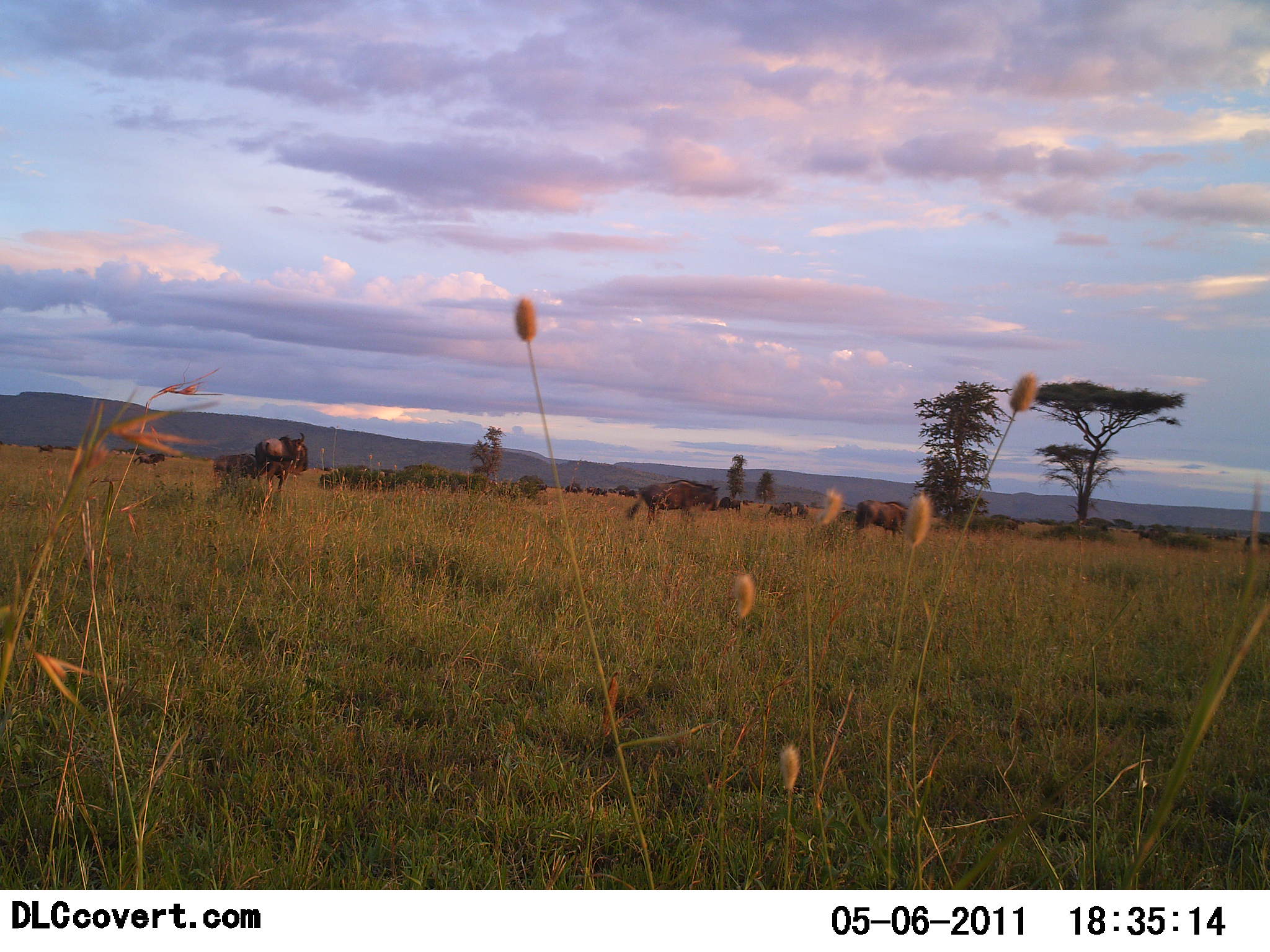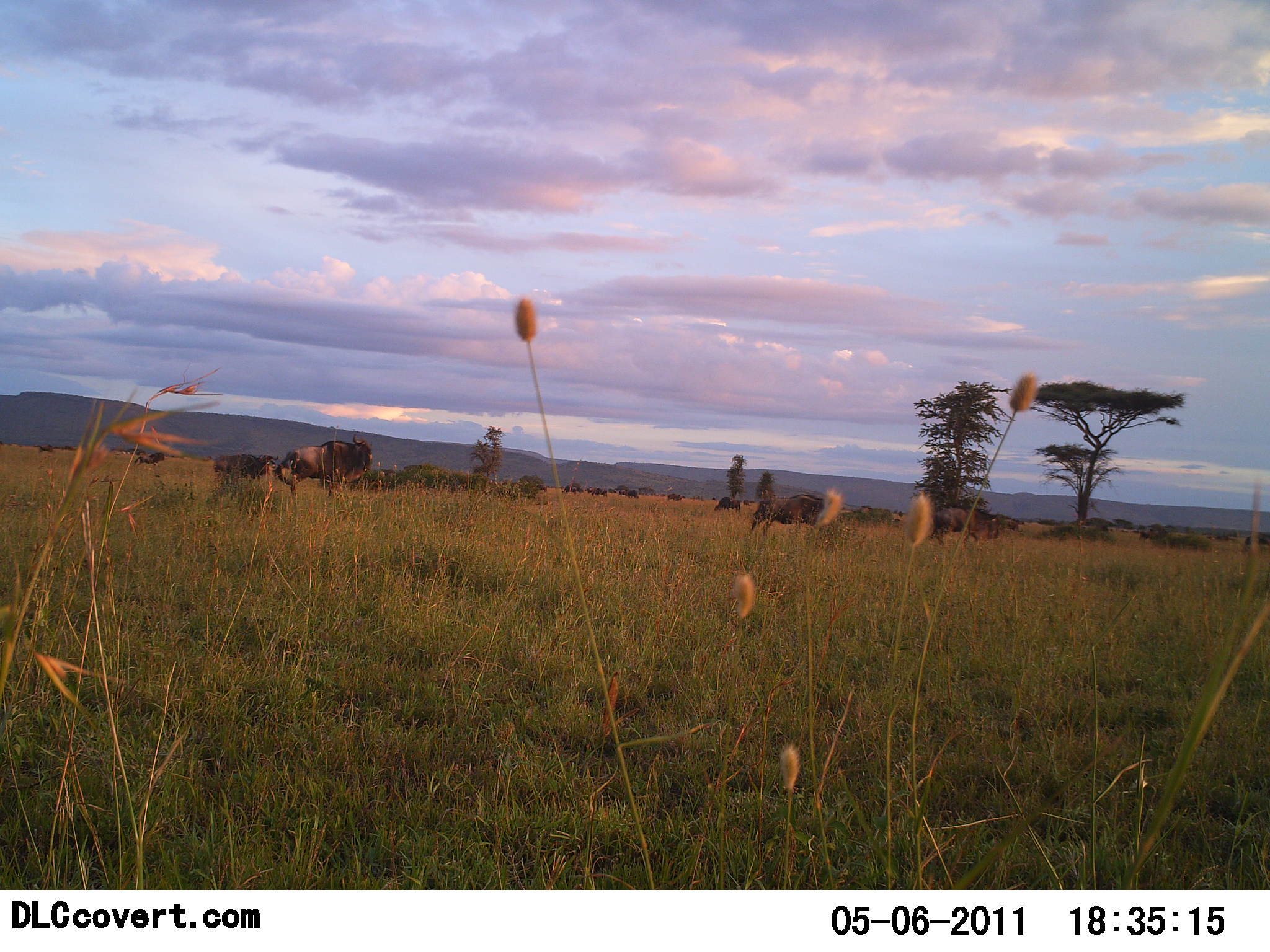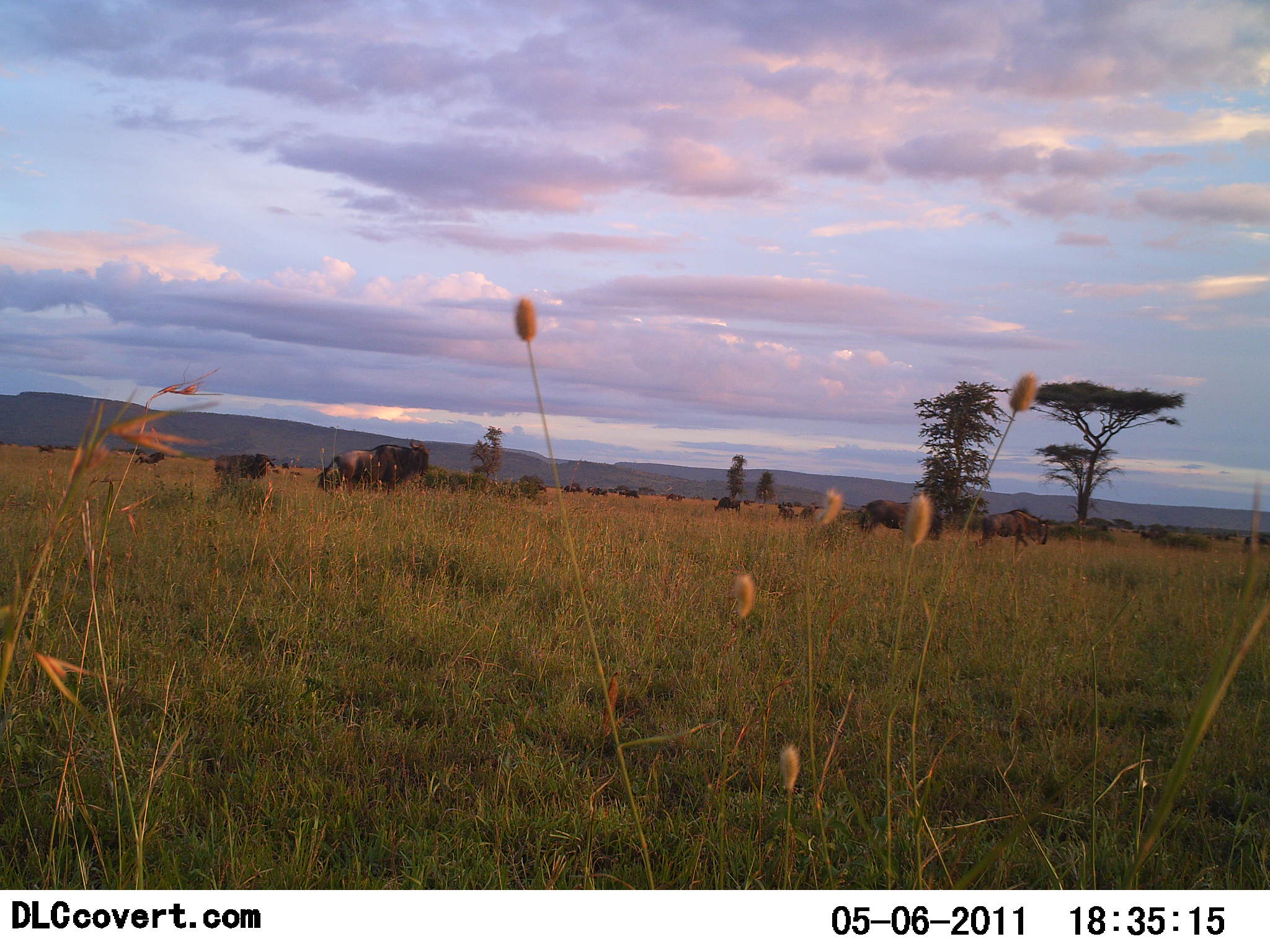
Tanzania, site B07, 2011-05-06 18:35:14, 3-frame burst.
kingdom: Animalia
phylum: Chordata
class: Mammalia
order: Artiodactyla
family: Bovidae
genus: Connochaetes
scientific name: Connochaetes taurinus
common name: blue wildebeest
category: wildebeest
Wildebeest (blue wildebeest) (Connochaetes taurinus), count 11-50. Behavior (volunteer vote fractions): standing 18%, resting 0%, moving 82%, interacting 0%. Young present (vote fraction): 0%. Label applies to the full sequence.